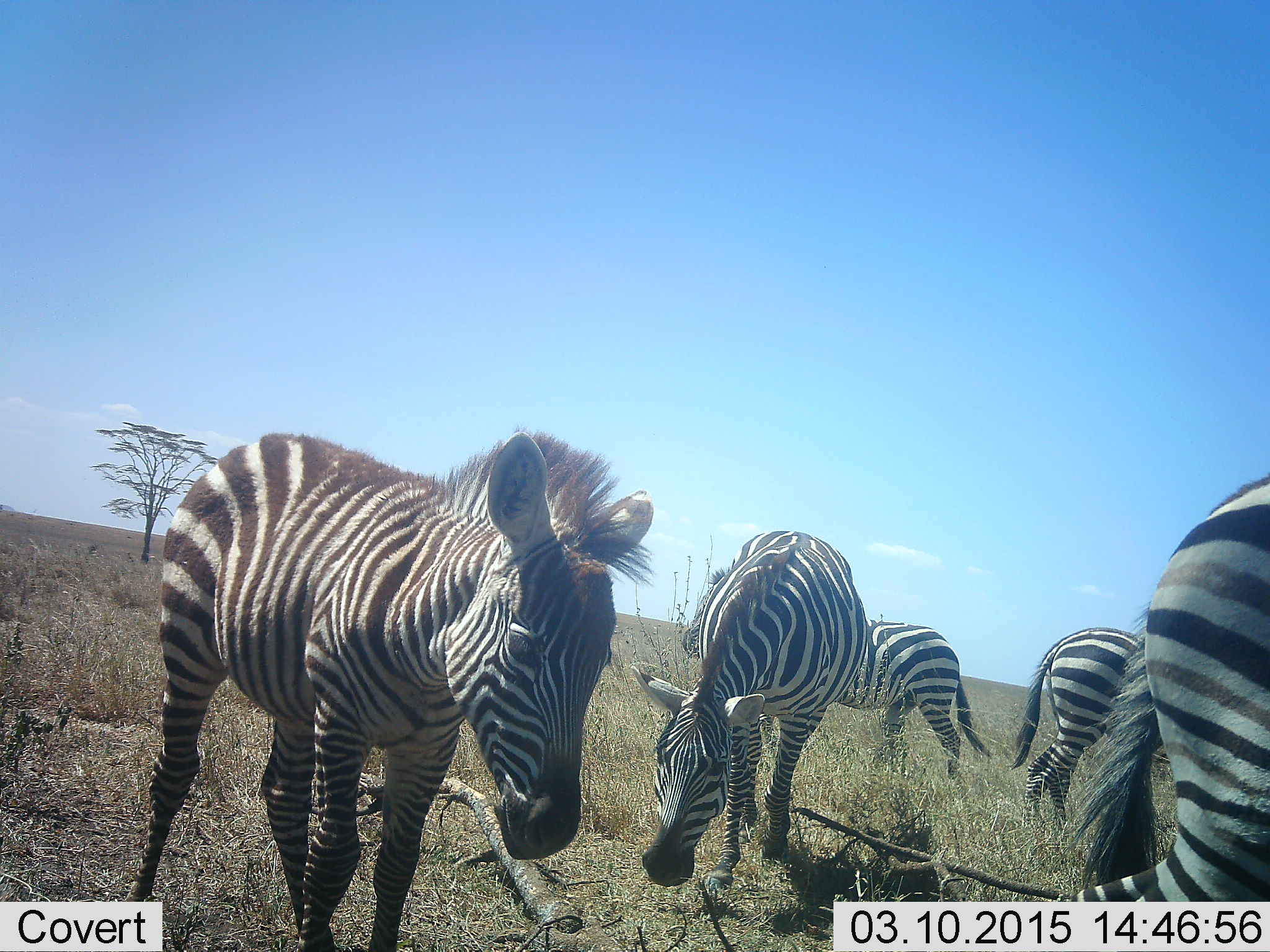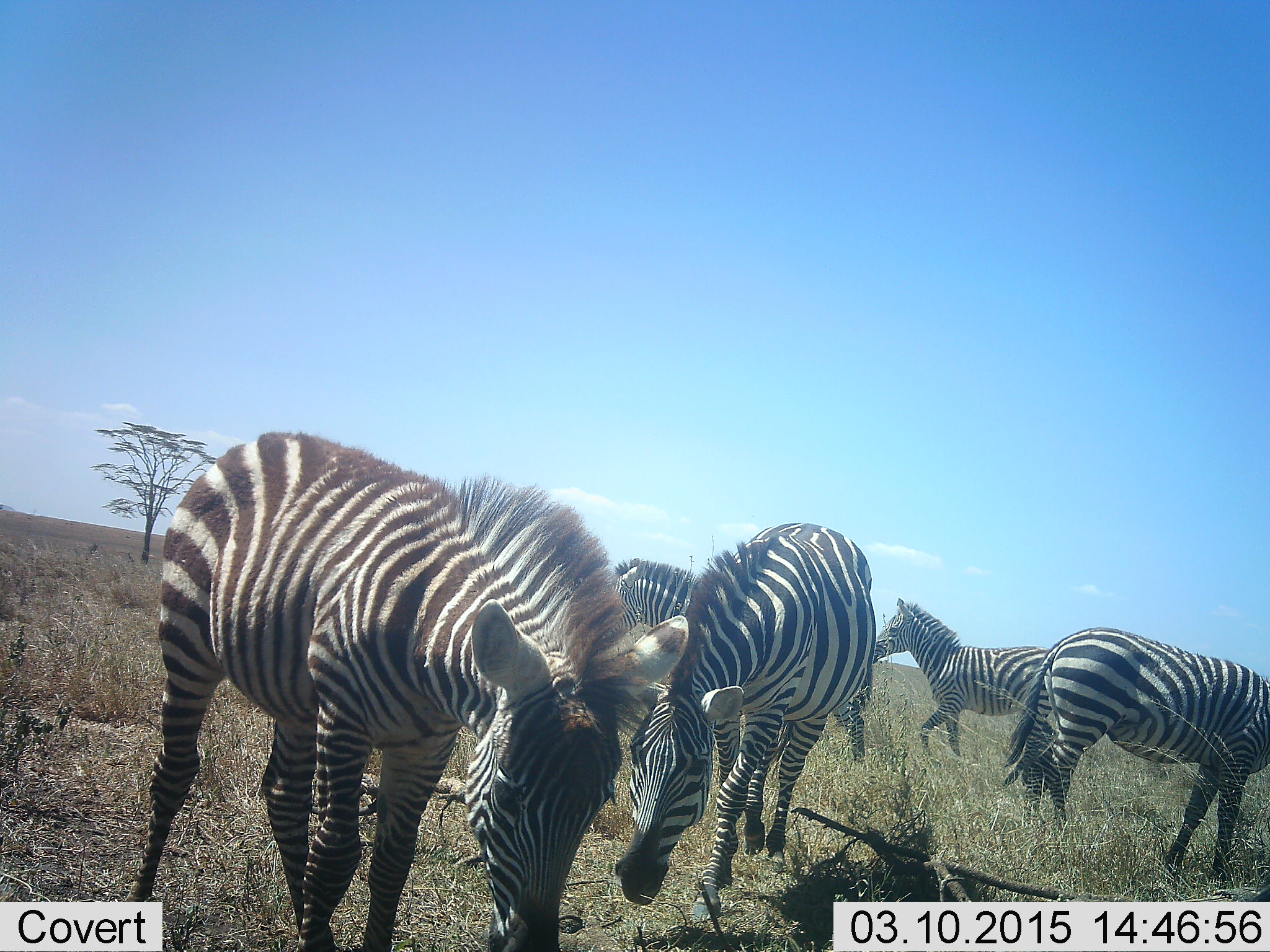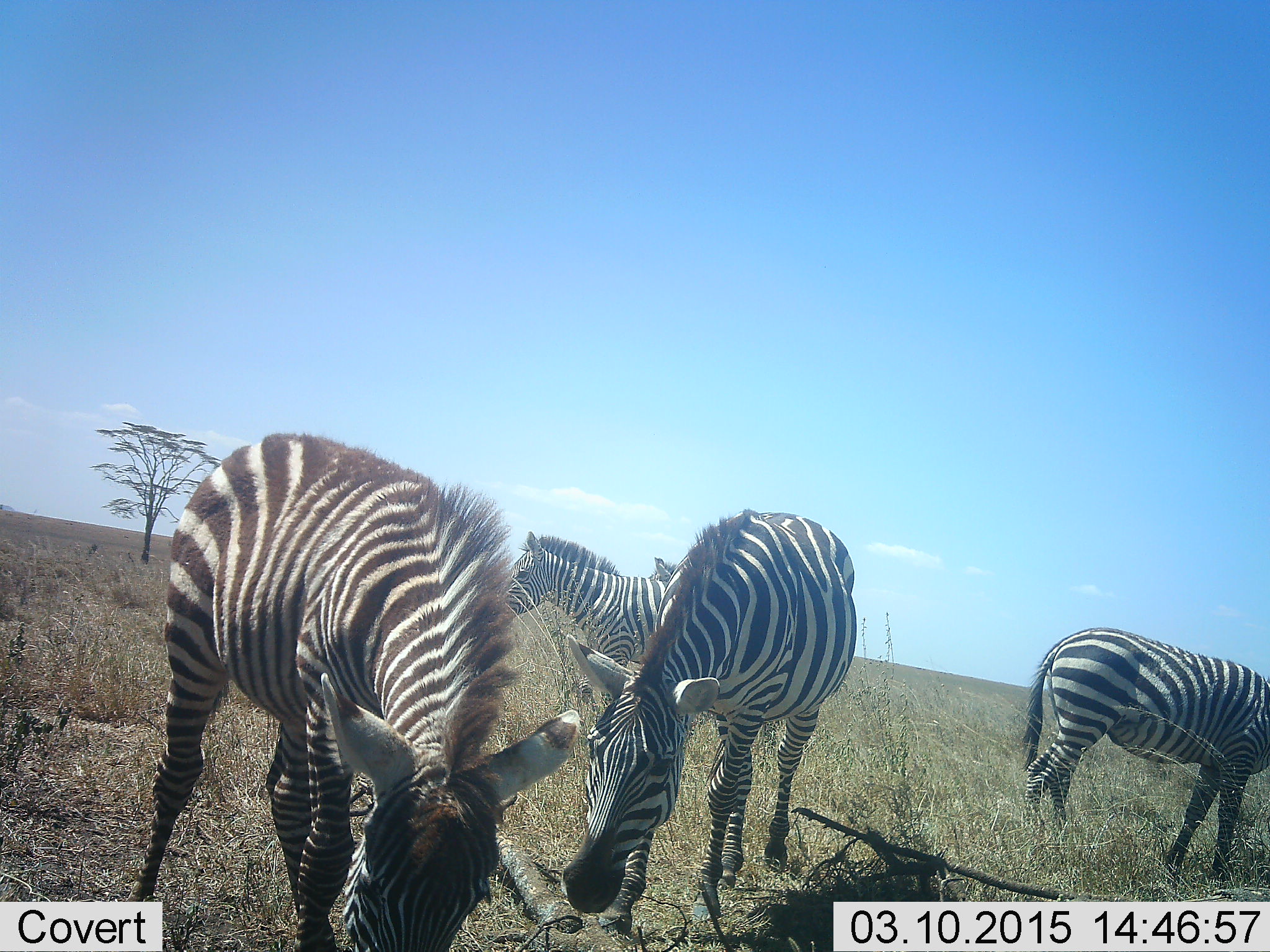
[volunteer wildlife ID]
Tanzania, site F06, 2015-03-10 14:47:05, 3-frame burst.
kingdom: Animalia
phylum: Chordata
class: Mammalia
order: Perissodactyla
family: Equidae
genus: Equus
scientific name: Equus quagga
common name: plains zebra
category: zebra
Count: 5.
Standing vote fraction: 60%.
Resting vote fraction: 0%.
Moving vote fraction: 70%.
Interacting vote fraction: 0%.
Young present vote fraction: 0%.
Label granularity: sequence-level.